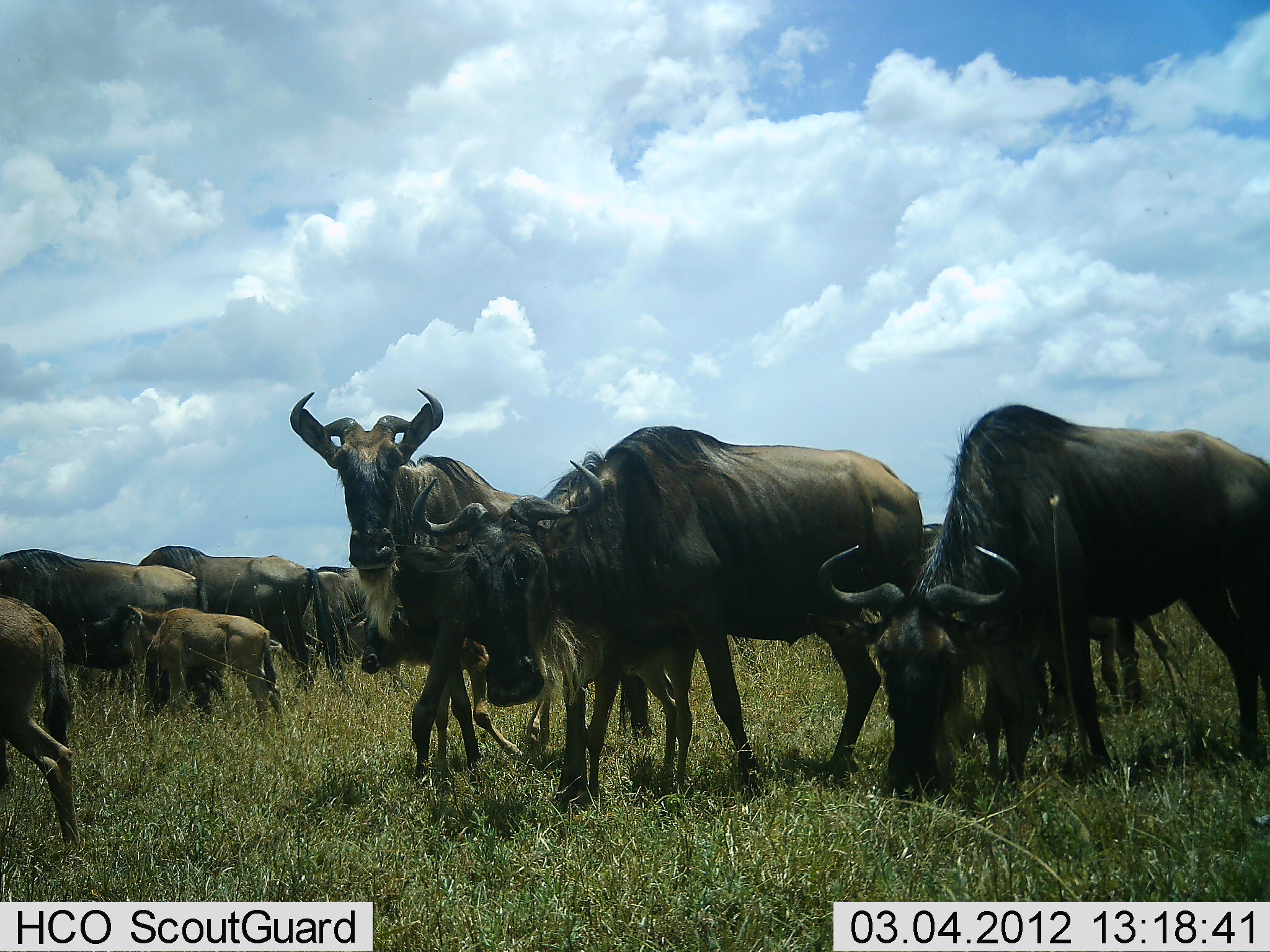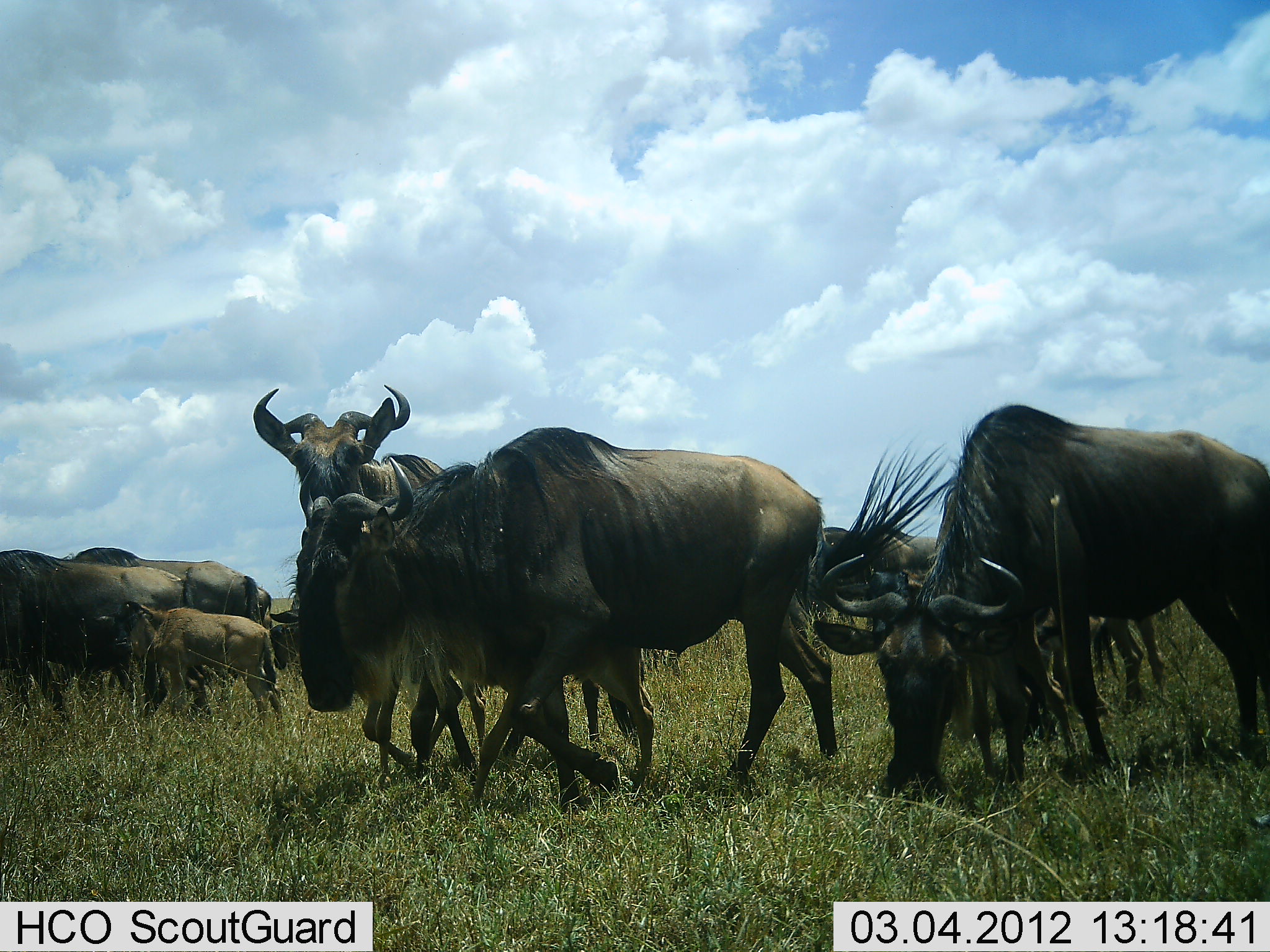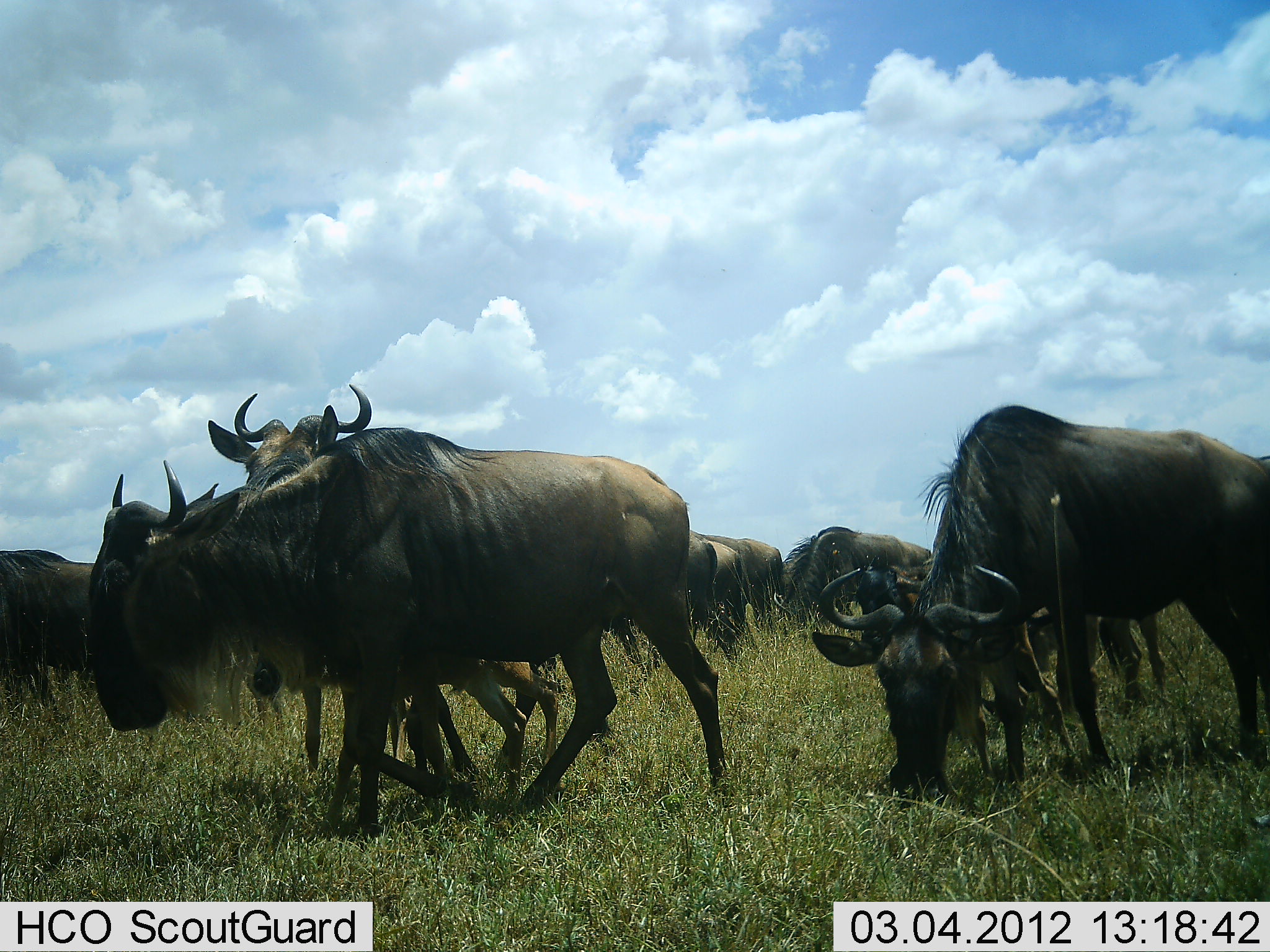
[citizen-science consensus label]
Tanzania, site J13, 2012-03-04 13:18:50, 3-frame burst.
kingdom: Animalia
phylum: Chordata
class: Mammalia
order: Artiodactyla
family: Bovidae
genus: Connochaetes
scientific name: Connochaetes taurinus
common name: blue wildebeest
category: wildebeest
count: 11-50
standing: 37%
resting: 7%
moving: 81%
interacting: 0%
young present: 81%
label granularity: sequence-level